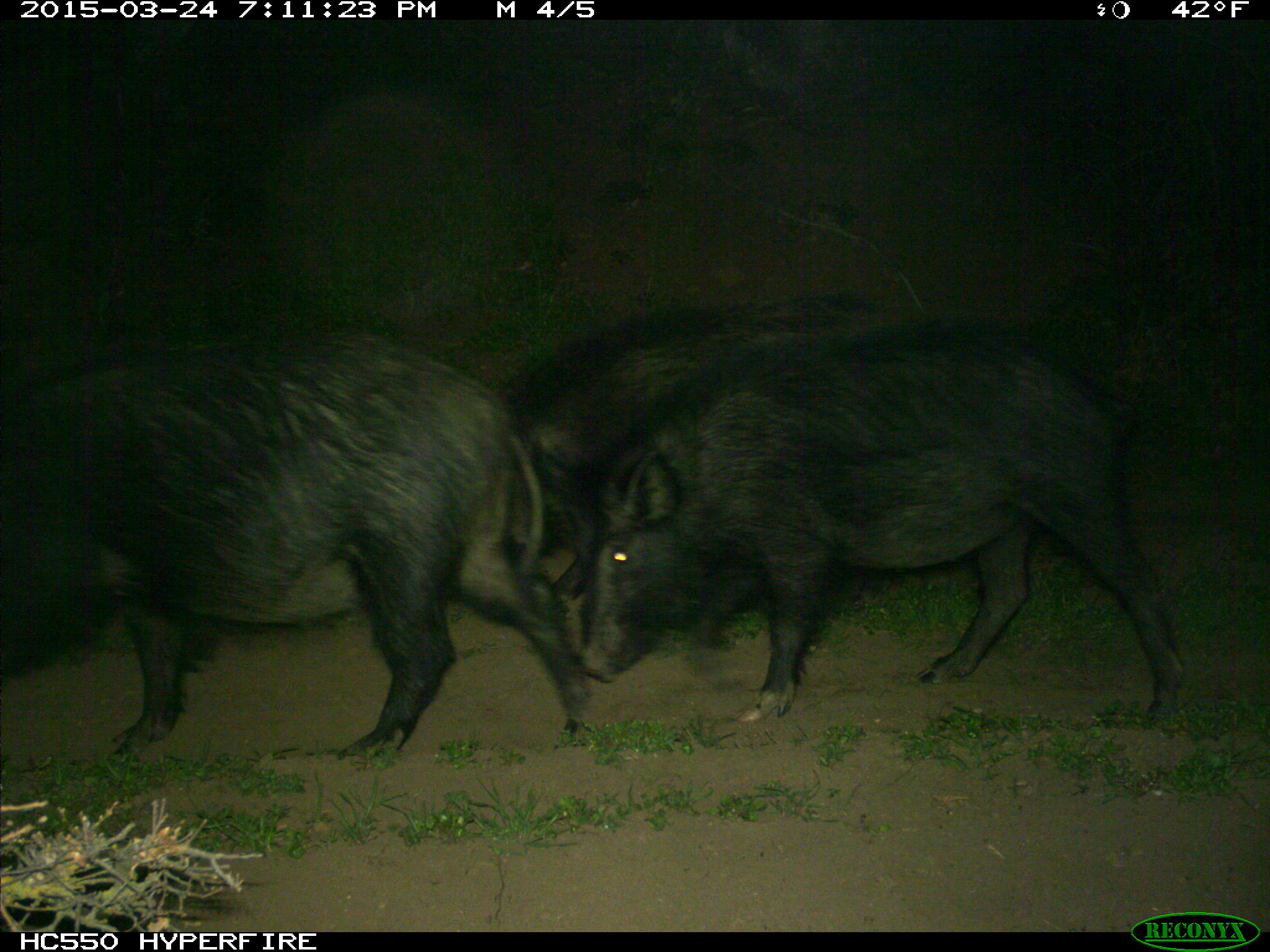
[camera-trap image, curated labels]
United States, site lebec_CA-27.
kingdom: Animalia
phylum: Chordata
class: Mammalia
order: Artiodactyla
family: Suidae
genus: Sus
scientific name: Sus scrofa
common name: wild boar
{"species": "Sus scrofa (wild boar)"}